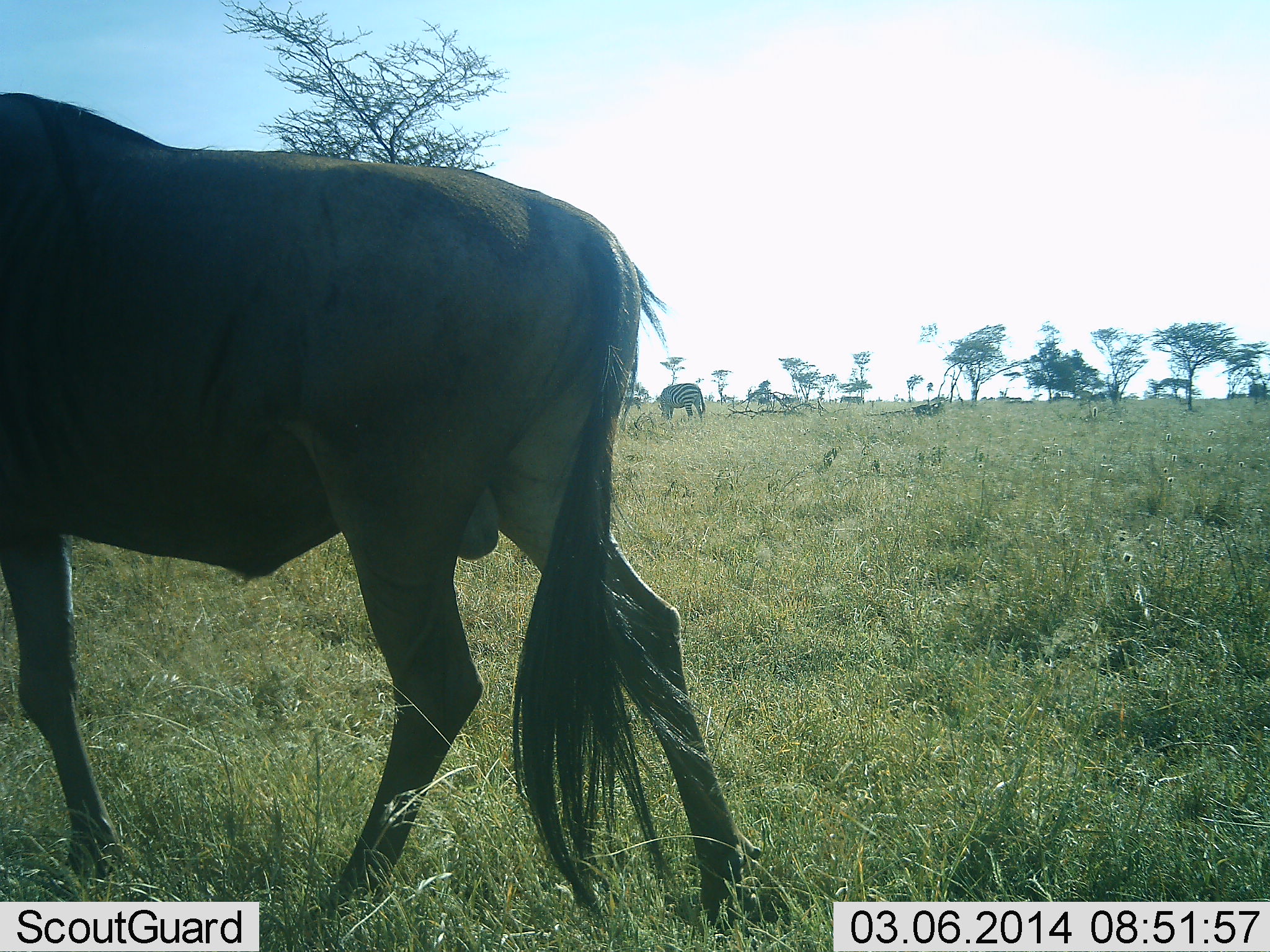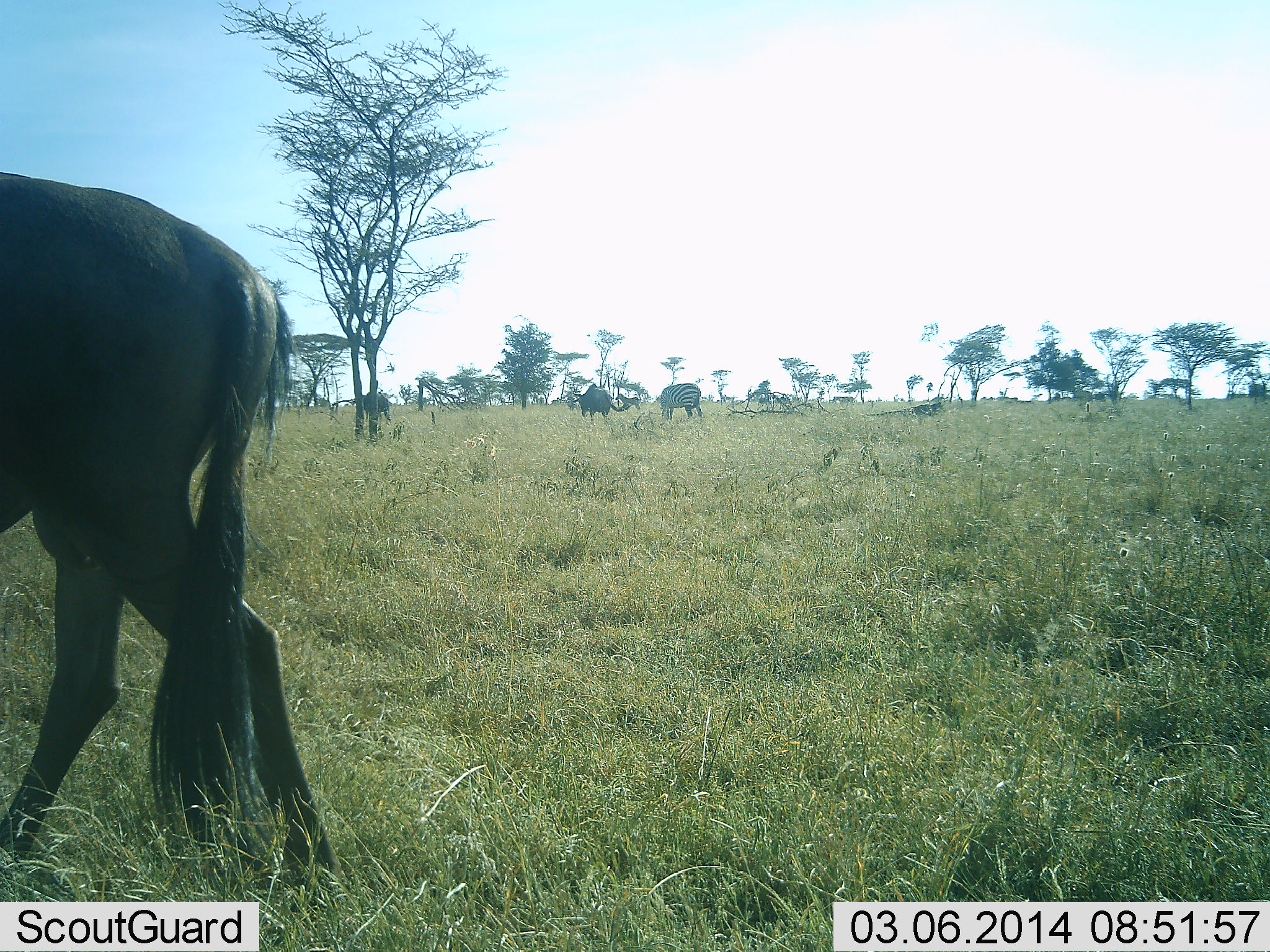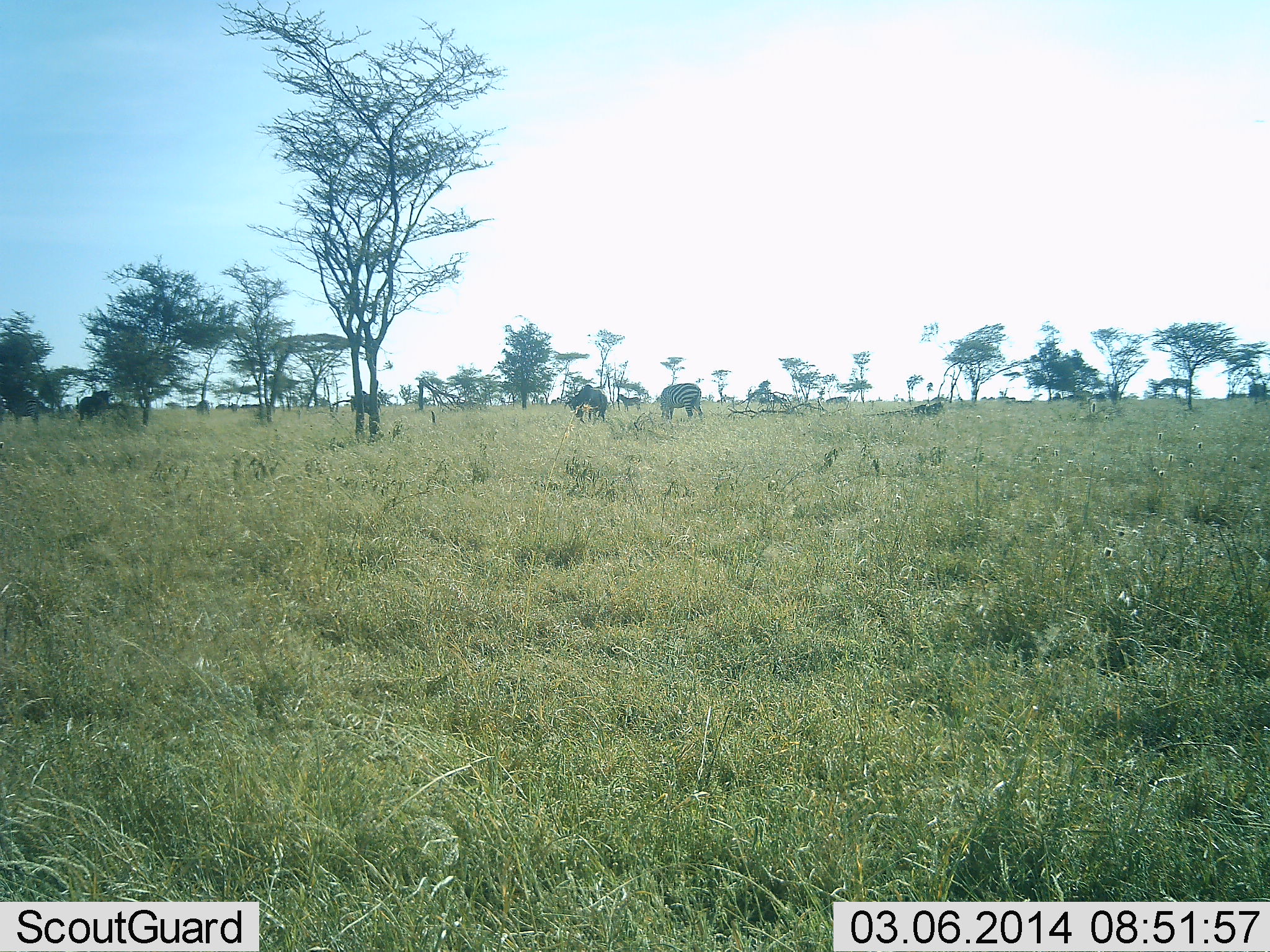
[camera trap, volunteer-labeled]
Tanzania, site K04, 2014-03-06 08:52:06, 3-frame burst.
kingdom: Animalia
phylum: Chordata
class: Mammalia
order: Artiodactyla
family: Bovidae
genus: Connochaetes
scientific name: Connochaetes taurinus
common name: blue wildebeest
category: wildebeest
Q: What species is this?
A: Wildebeest (blue wildebeest) (Connochaetes taurinus).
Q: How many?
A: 3.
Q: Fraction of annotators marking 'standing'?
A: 43%.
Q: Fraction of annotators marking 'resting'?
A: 0%.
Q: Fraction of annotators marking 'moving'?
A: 71%.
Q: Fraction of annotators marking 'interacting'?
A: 0%.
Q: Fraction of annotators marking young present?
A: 0%.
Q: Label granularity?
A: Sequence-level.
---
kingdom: Animalia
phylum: Chordata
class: Mammalia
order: Perissodactyla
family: Equidae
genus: Equus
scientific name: Equus quagga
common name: plains zebra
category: zebra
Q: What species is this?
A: Zebra (plains zebra) (Equus quagga).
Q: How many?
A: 1.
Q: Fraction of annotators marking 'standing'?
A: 30%.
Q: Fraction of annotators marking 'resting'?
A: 0%.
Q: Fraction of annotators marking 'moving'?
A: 10%.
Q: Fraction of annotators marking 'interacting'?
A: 0%.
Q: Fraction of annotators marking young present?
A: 10%.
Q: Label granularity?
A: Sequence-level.